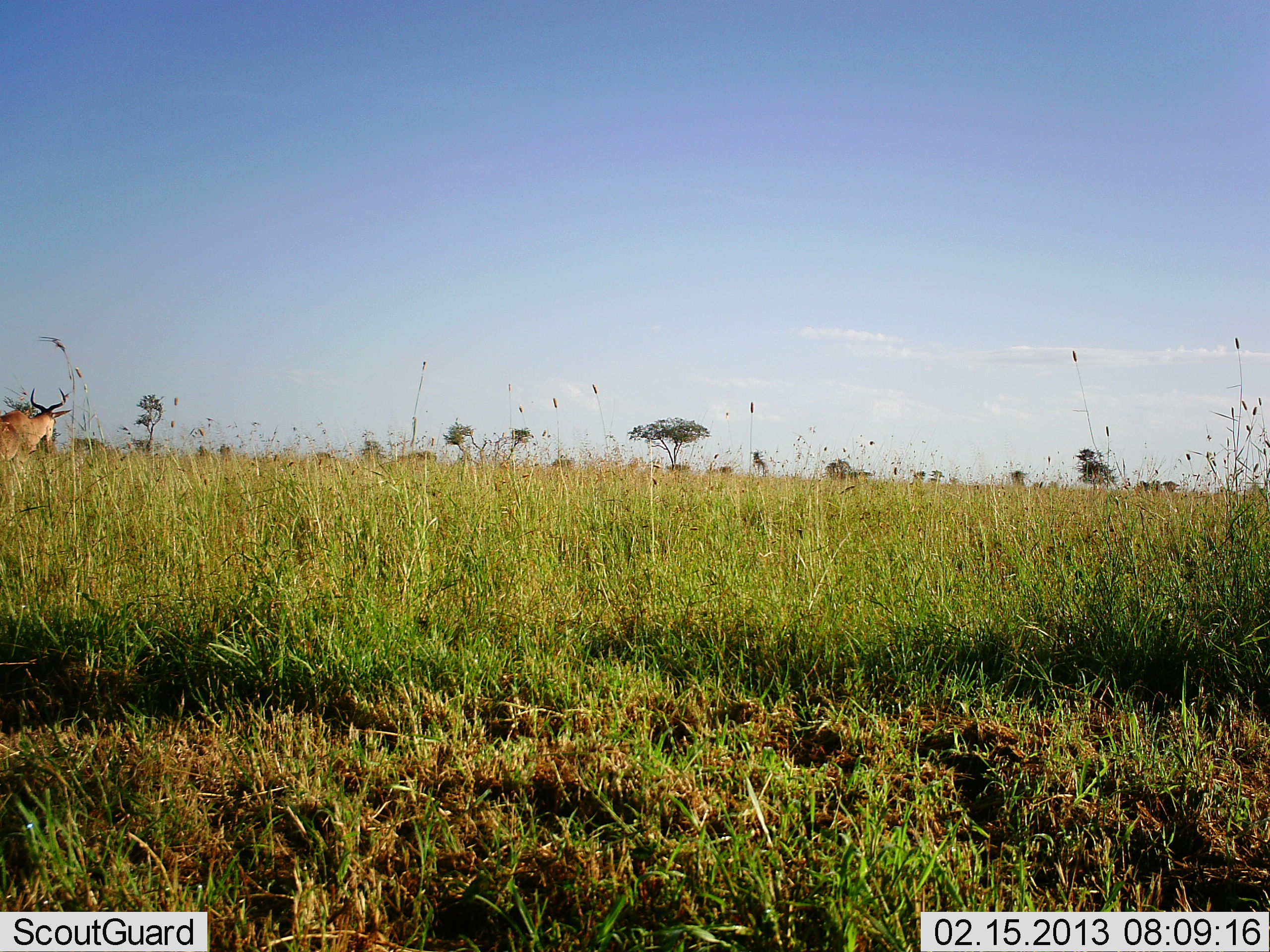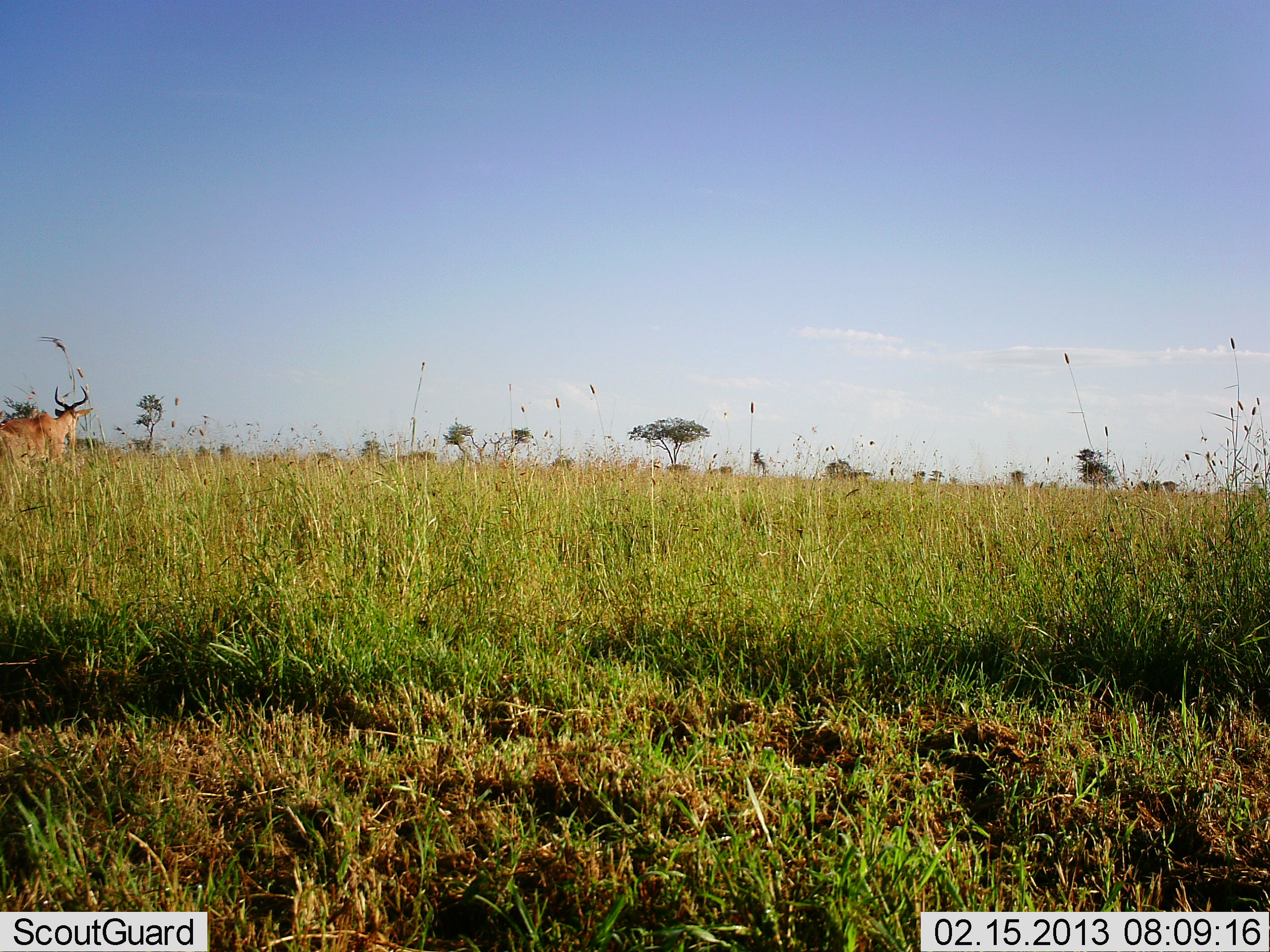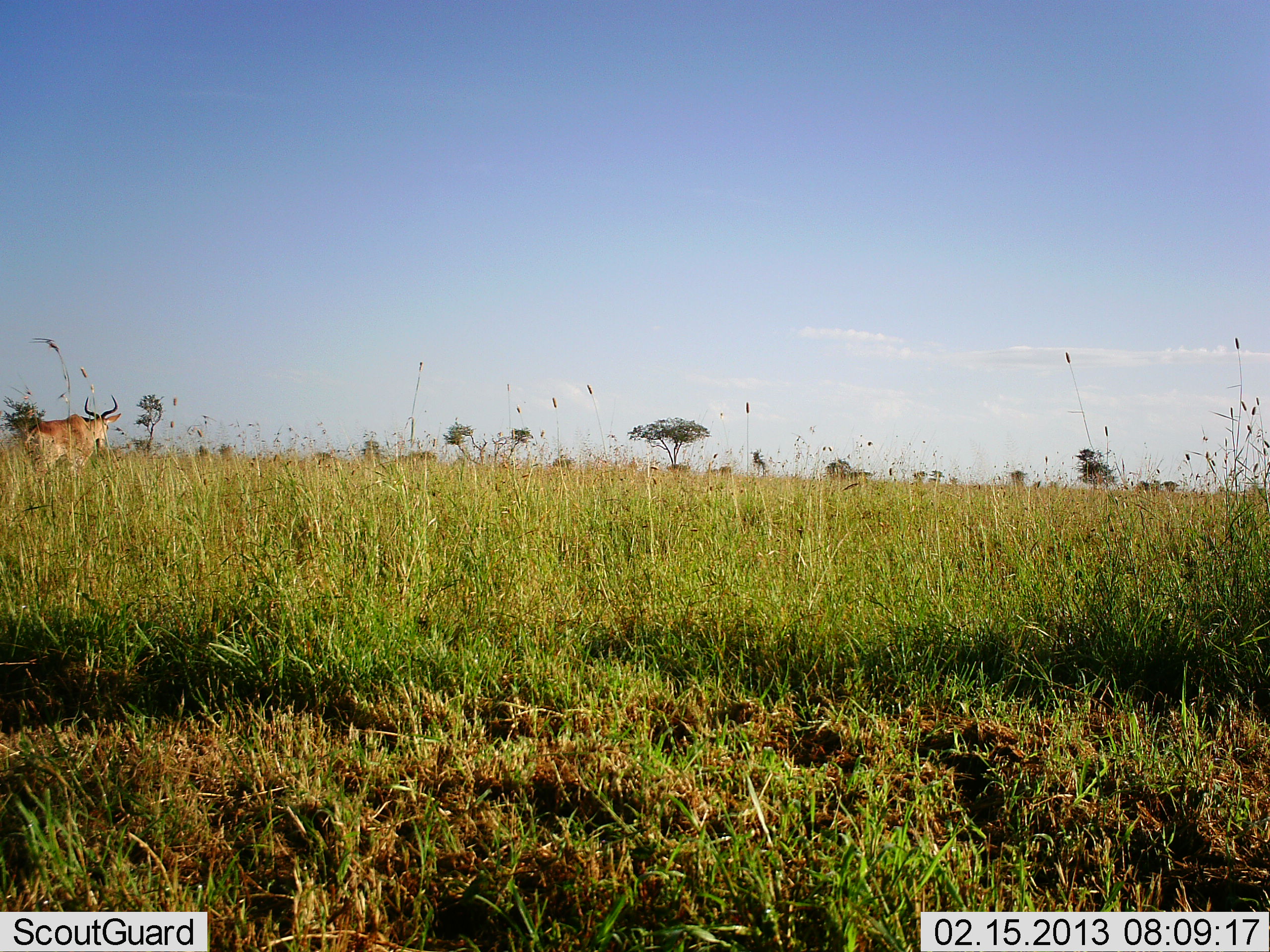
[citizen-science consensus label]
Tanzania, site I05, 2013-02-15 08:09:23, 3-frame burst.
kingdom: Animalia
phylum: Chordata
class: Mammalia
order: Artiodactyla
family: Bovidae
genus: Alcelaphus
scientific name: Alcelaphus buselaphus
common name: hartebeest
Hartebeest (Alcelaphus buselaphus), count 1. Behavior (volunteer vote fractions): standing 19%, resting 0%, moving 85%, interacting 0%. Young present (vote fraction): 0%. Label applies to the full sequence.